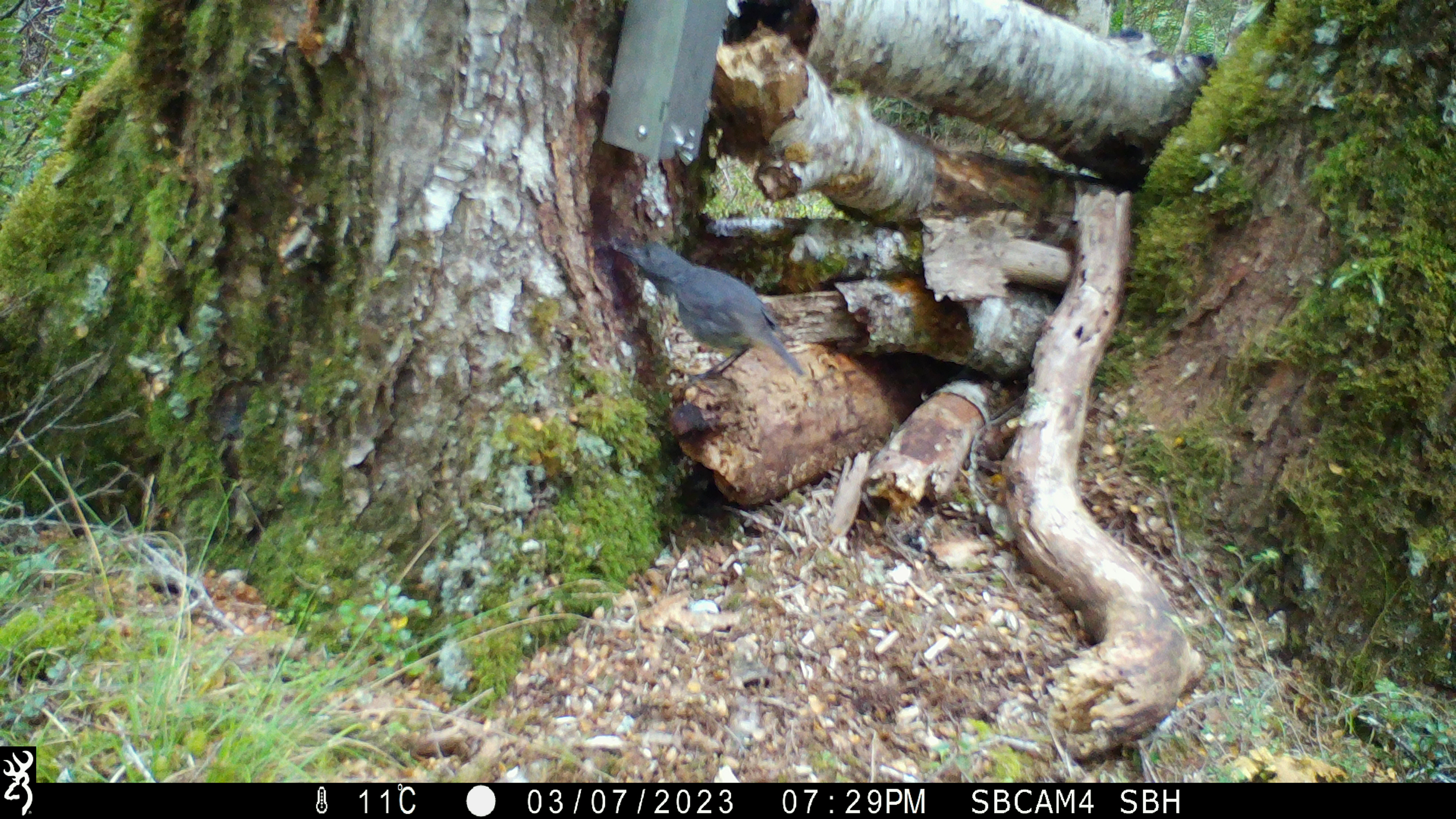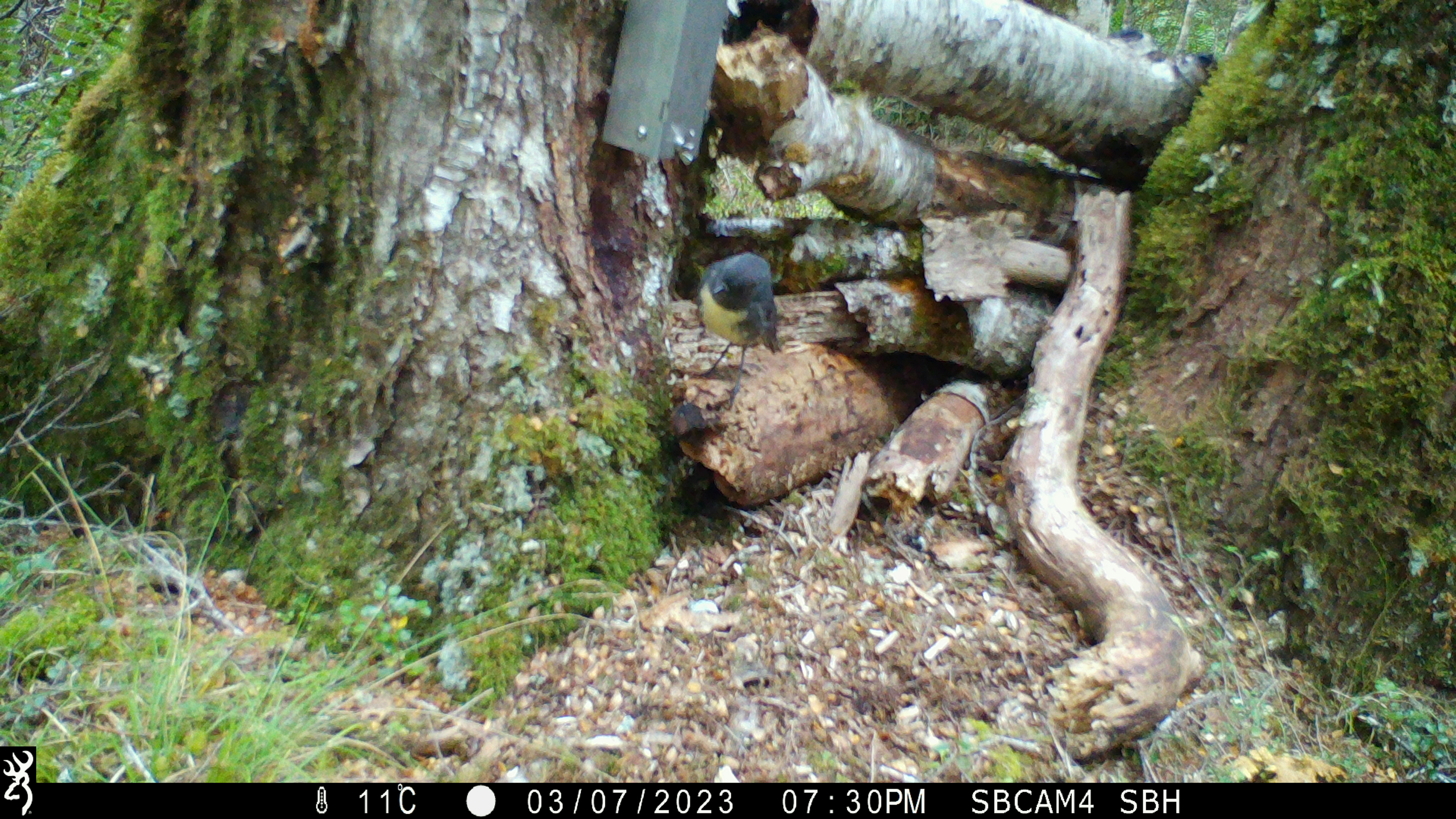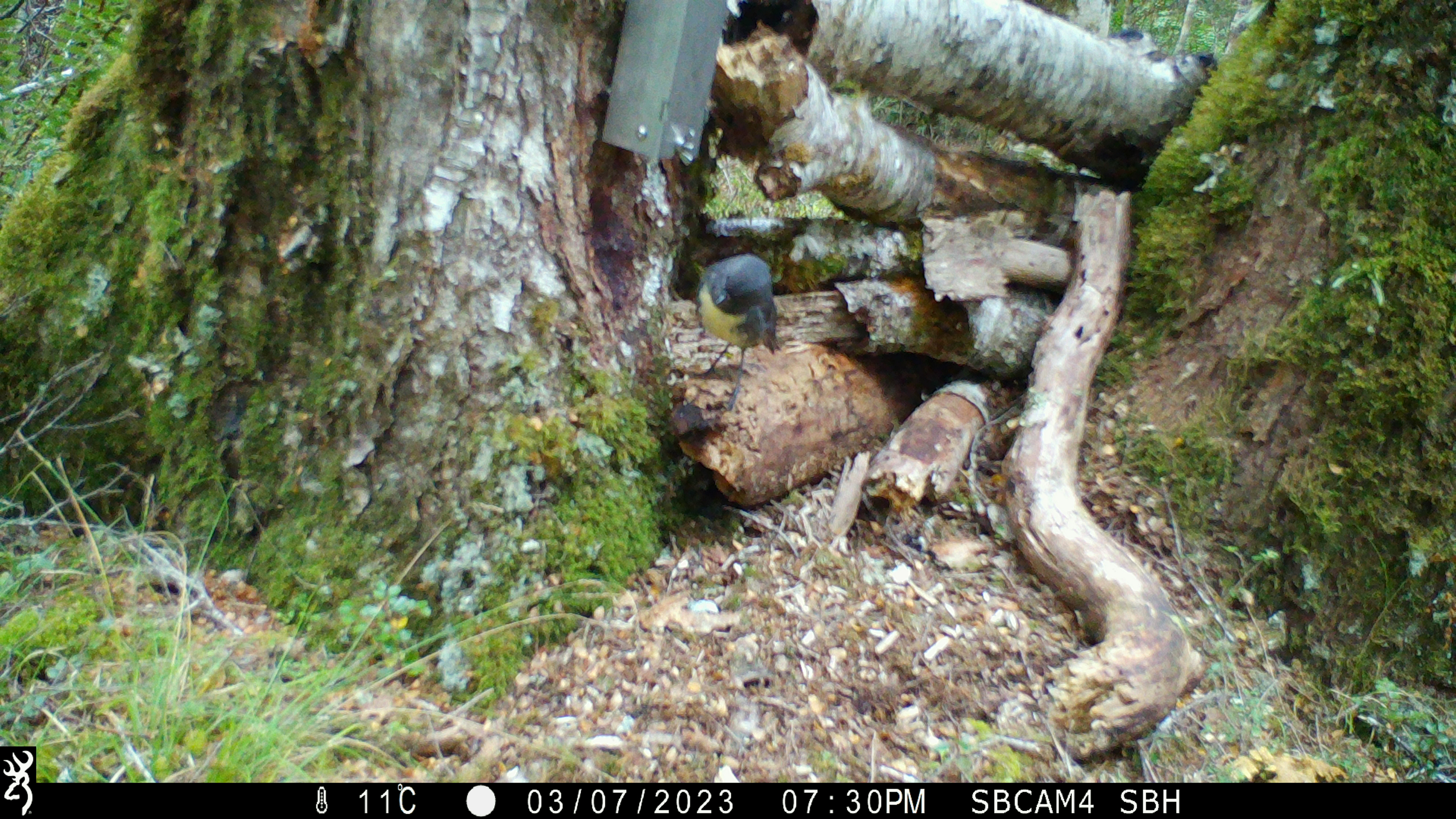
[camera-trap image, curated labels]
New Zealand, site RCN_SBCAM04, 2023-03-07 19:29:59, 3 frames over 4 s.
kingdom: Animalia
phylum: Chordata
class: Aves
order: Passeriformes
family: Petroicidae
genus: Petroica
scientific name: Petroica australis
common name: new zealand robin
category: robin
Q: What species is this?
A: Robin (new zealand robin) (Petroica australis).